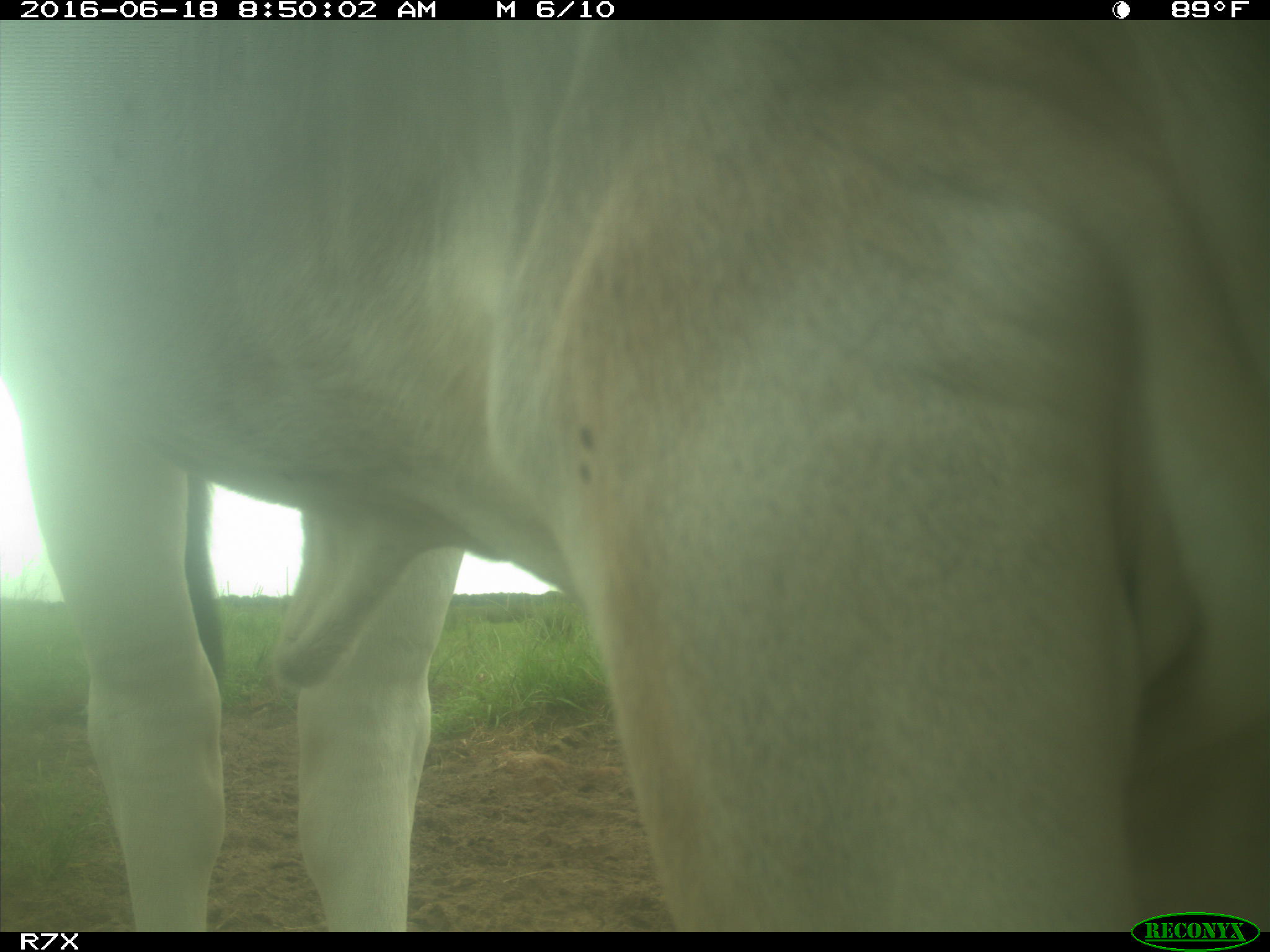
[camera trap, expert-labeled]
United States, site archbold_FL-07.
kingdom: Animalia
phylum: Chordata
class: Mammalia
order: Artiodactyla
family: Bovidae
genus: Bos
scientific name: Bos taurus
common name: domestic cow